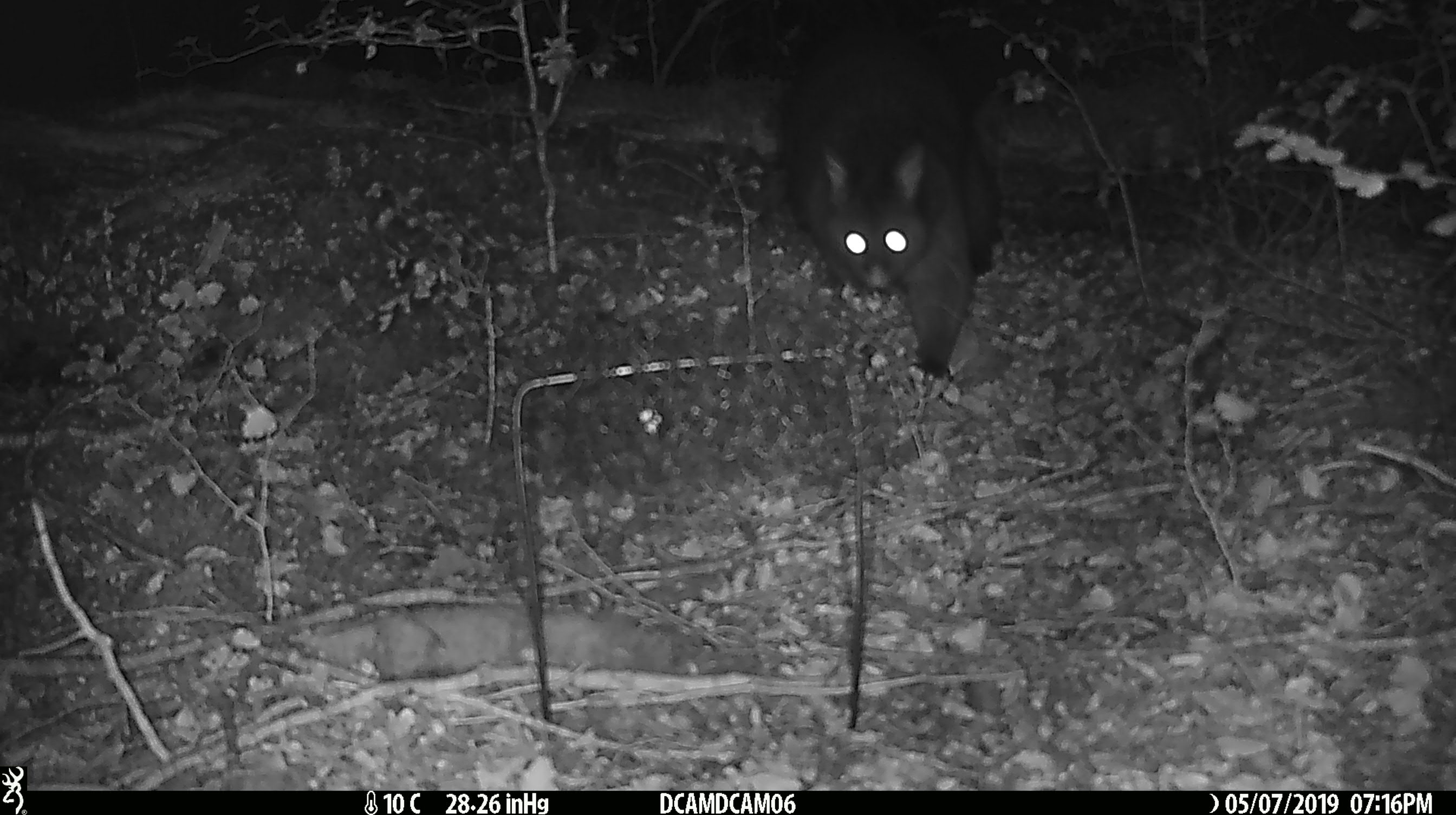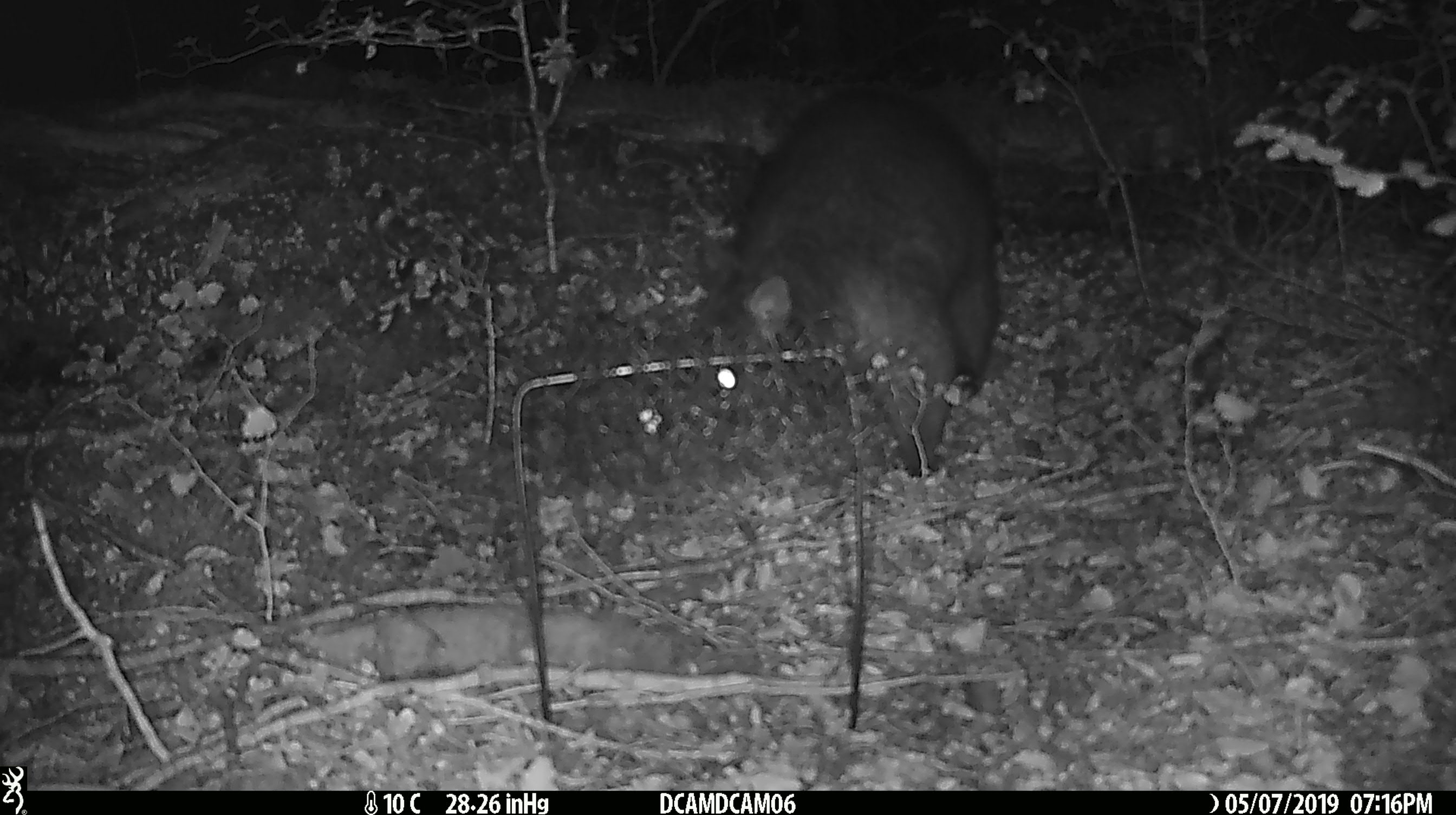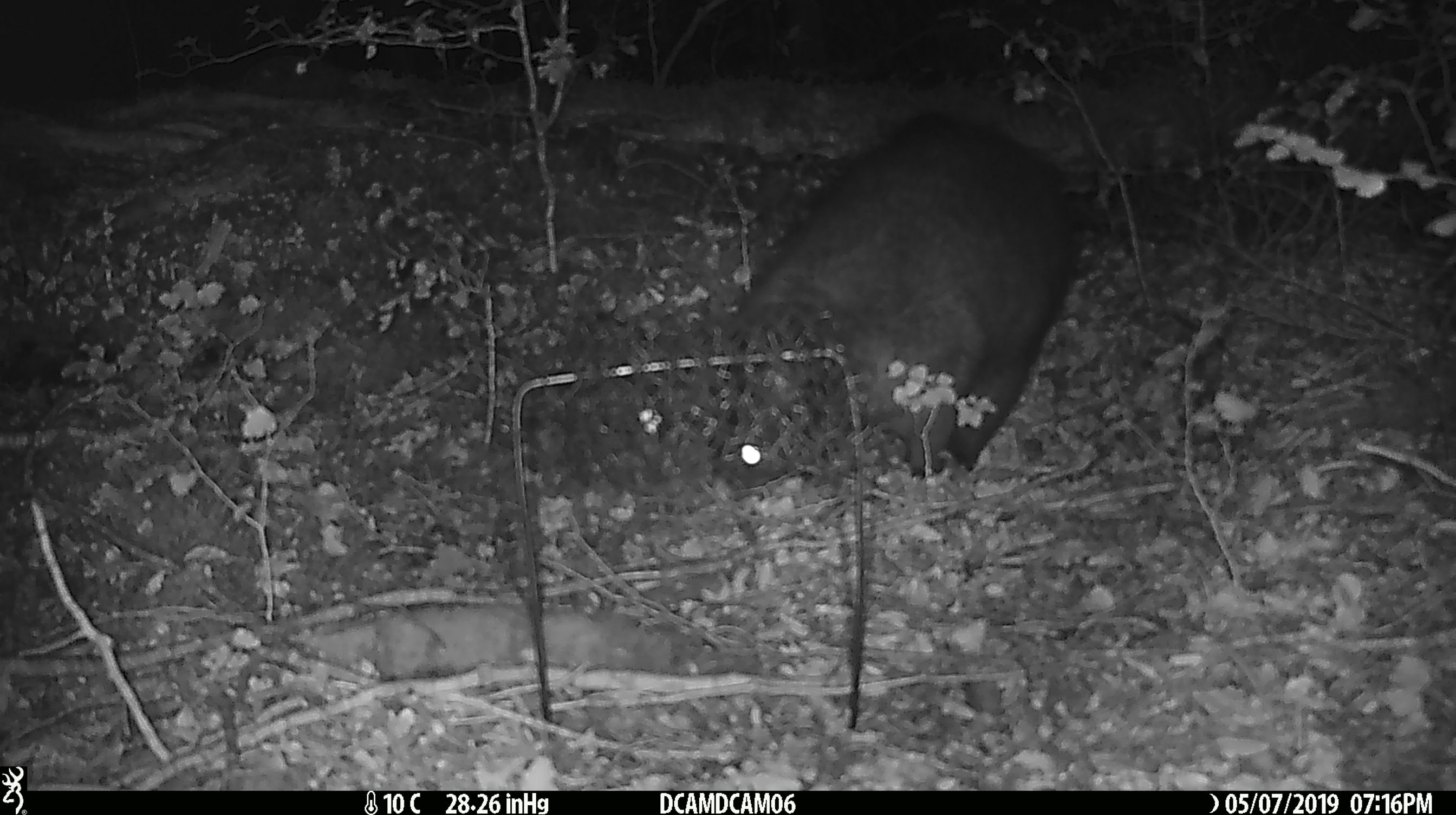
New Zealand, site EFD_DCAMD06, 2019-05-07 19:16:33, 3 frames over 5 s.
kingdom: Animalia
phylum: Chordata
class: Mammalia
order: Diprotodontia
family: Phalangeridae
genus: Trichosurus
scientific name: Trichosurus vulpecula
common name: common brushtail possum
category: possum